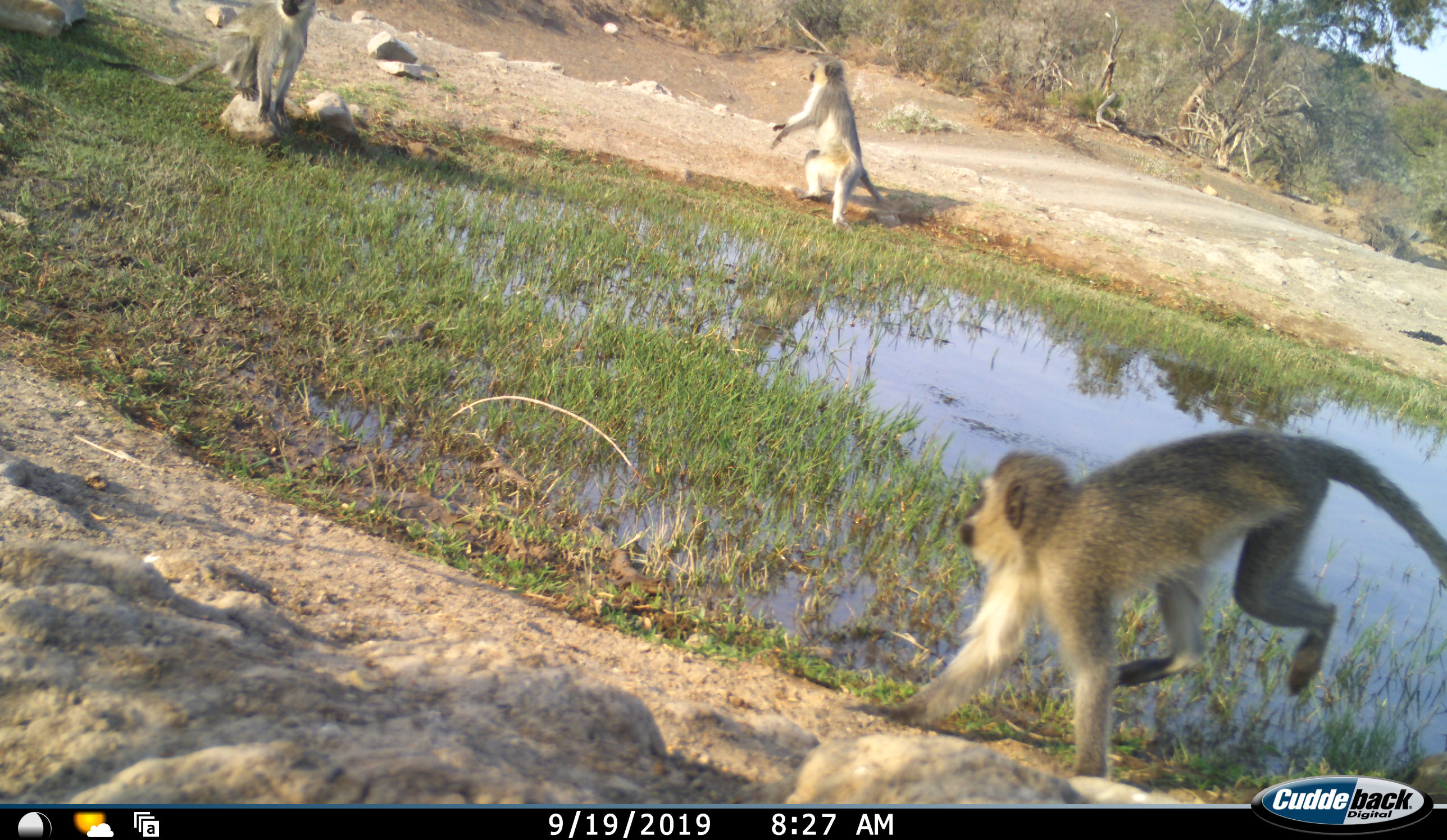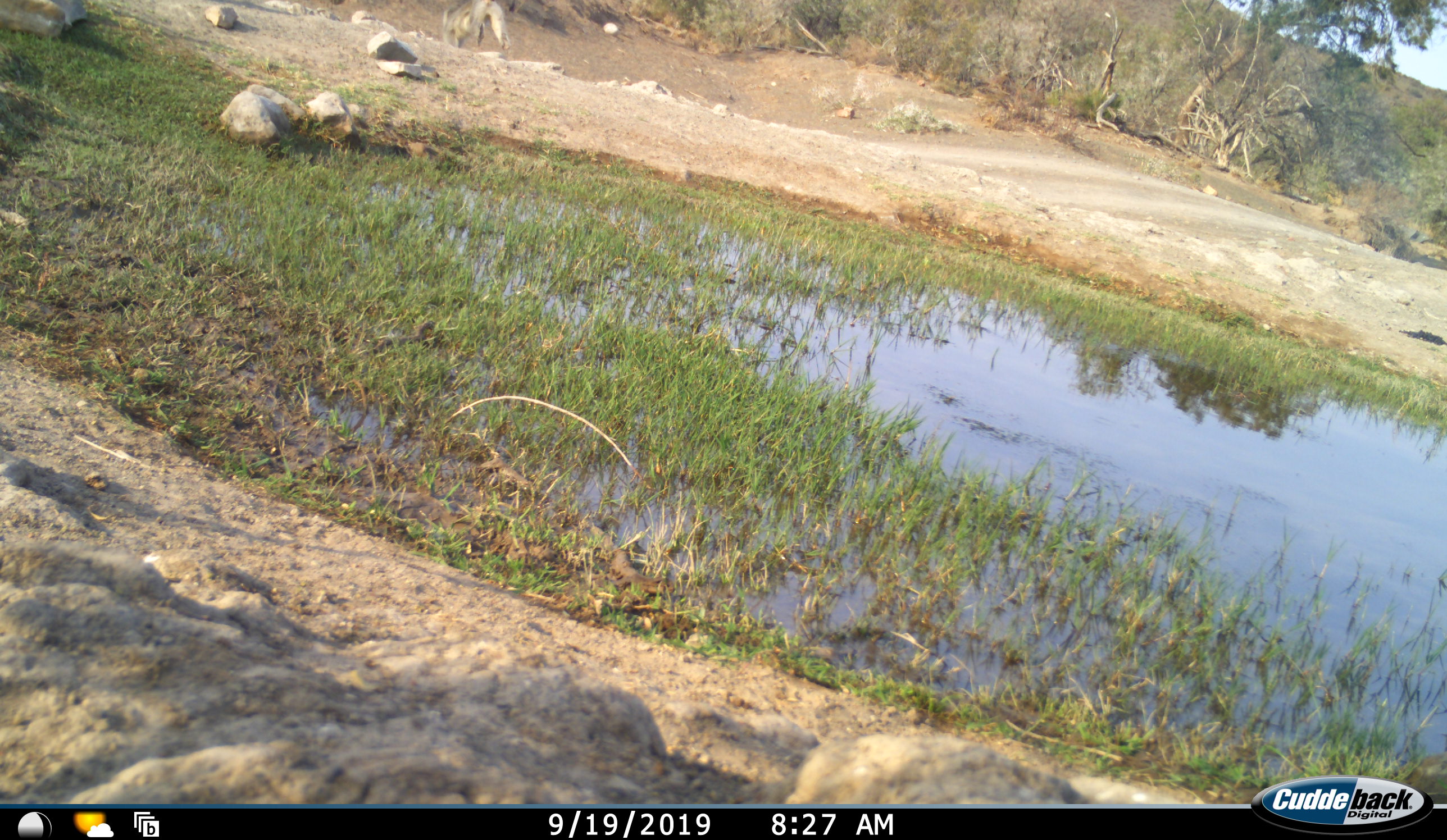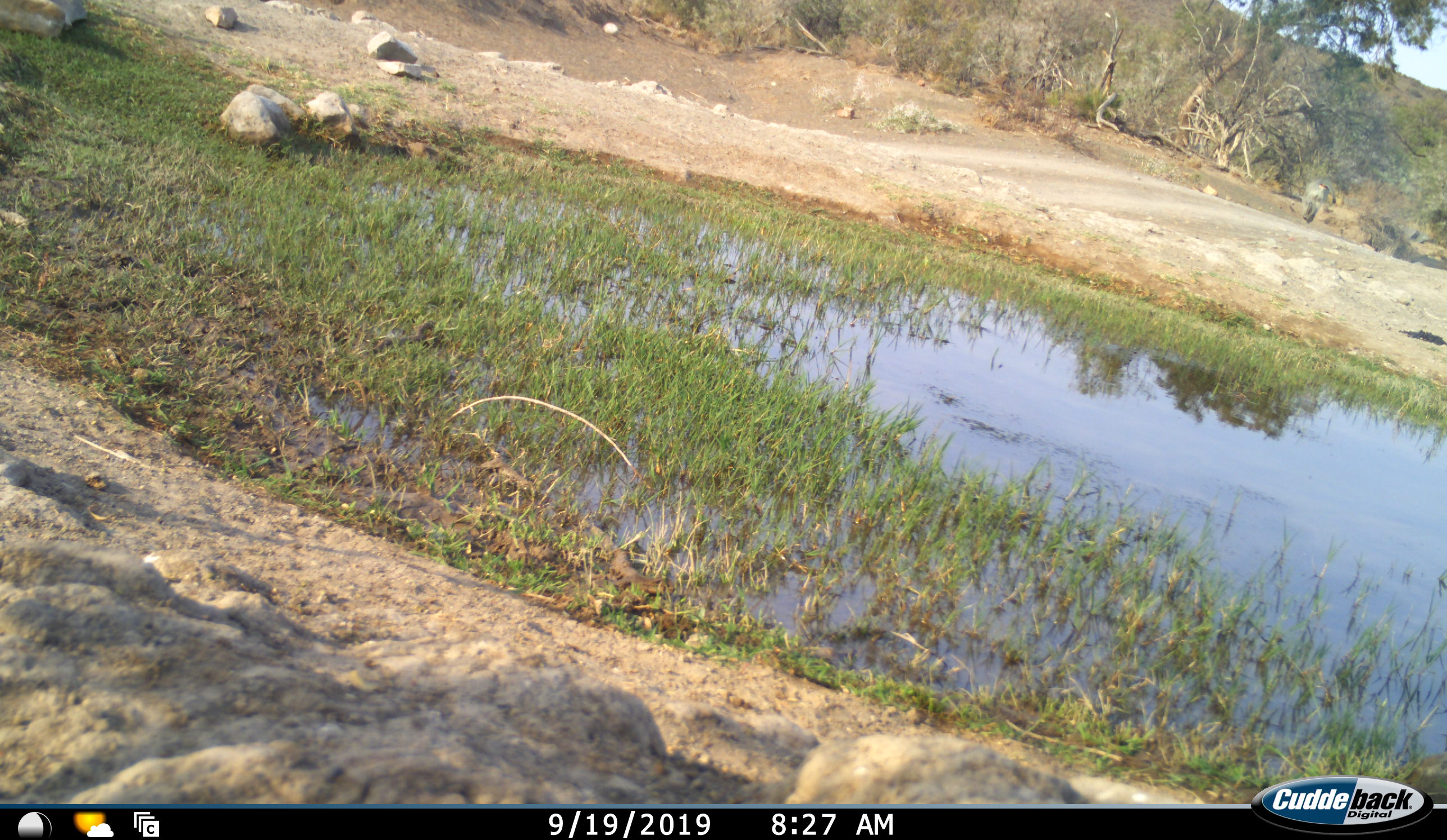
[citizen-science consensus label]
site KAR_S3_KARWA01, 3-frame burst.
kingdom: Animalia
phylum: Chordata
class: Mammalia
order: Primates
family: Cercopithecidae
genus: Chlorocebus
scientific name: Chlorocebus pygerythrus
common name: vervet monkey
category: monkeyvervet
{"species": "monkeyvervet (vervet monkey) (Chlorocebus pygerythrus)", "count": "3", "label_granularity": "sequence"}